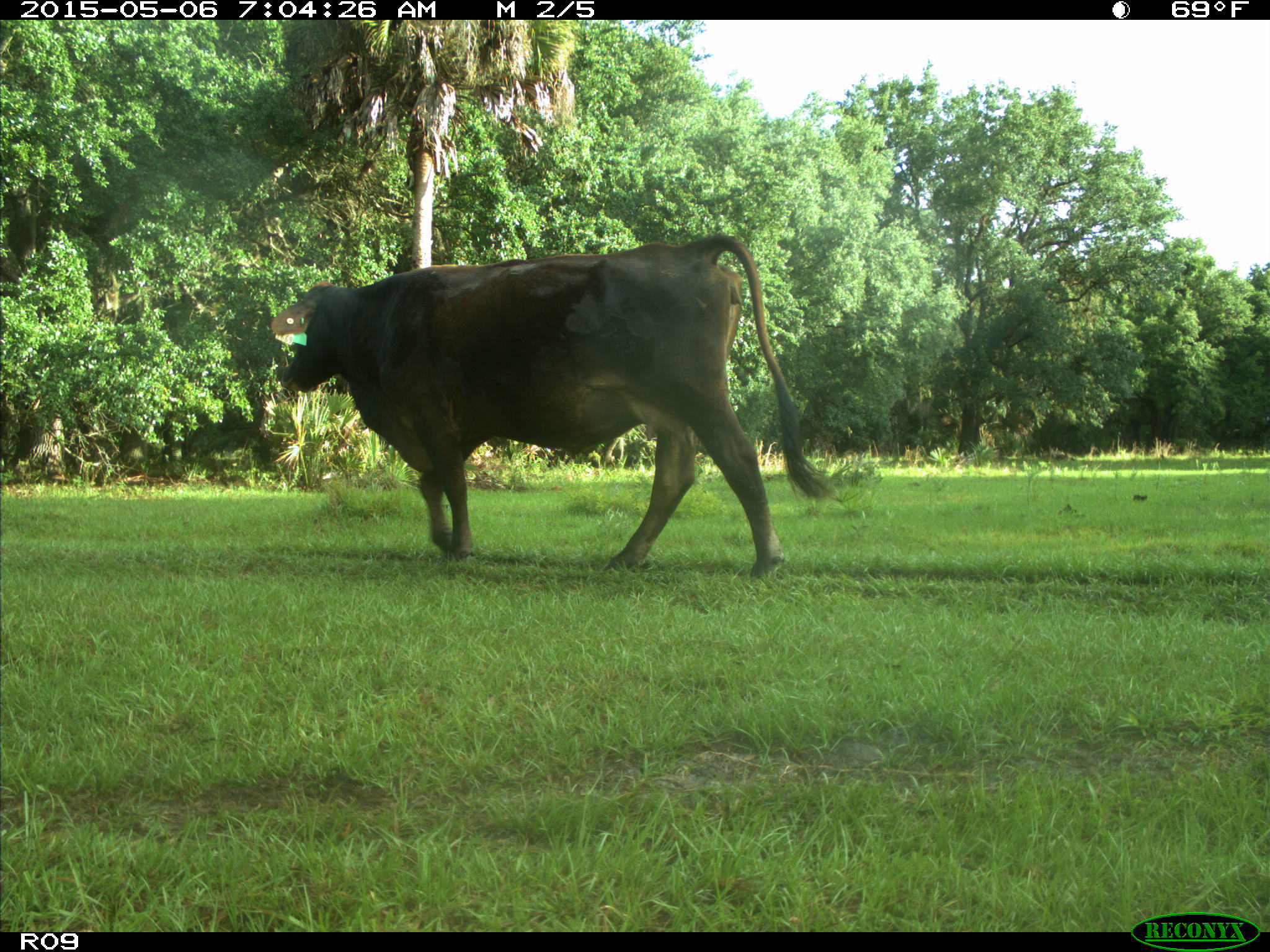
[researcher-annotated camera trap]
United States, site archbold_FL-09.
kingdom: Animalia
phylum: Chordata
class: Mammalia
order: Artiodactyla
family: Bovidae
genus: Bos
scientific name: Bos taurus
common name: domestic cow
Bos taurus (domestic cow).